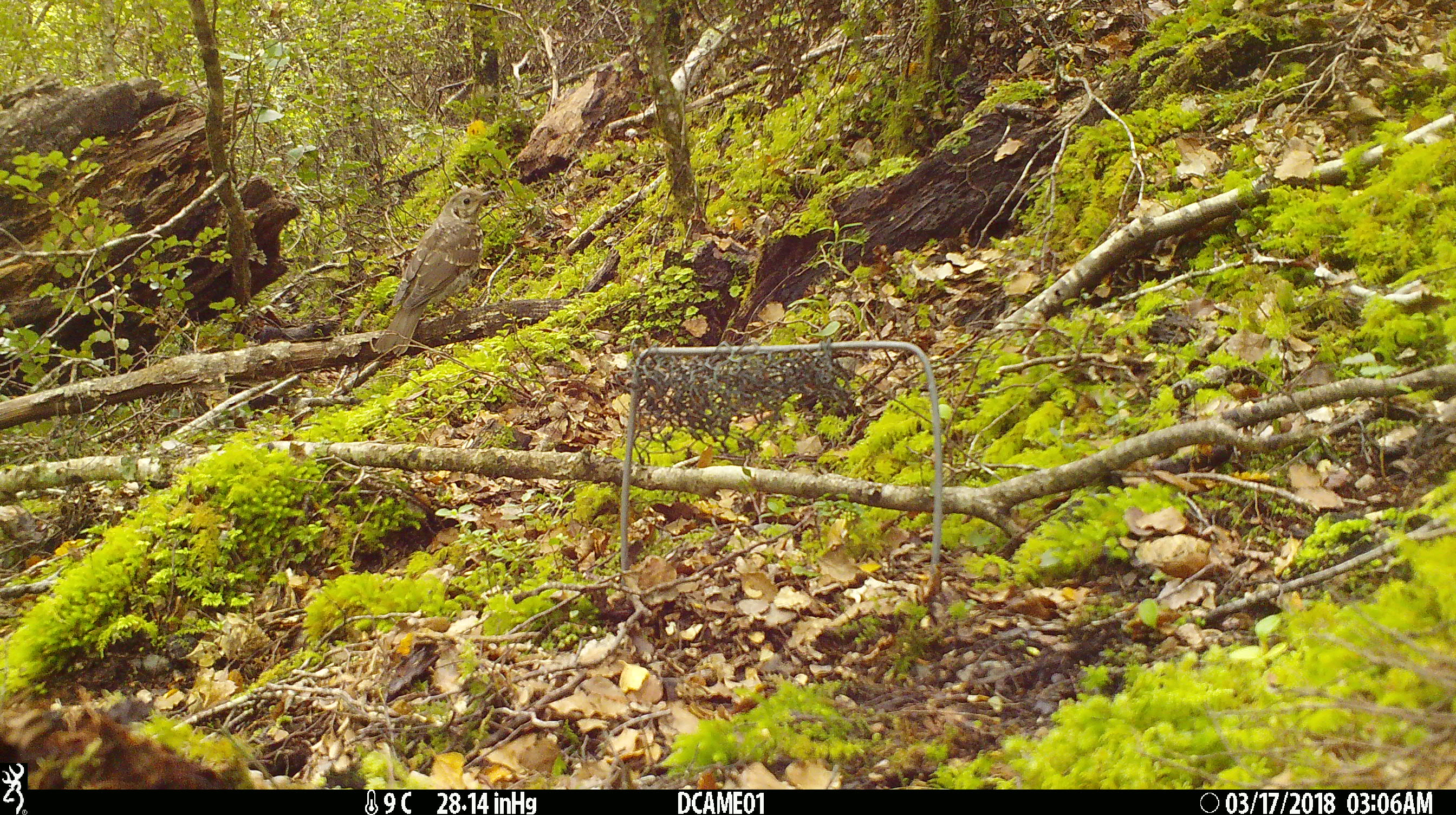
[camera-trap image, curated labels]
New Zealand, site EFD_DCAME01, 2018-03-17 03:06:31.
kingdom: Animalia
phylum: Chordata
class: Aves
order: Passeriformes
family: Turdidae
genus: Turdus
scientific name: Turdus philomelos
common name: song thrush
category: thrush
Thrush (song thrush) (Turdus philomelos).